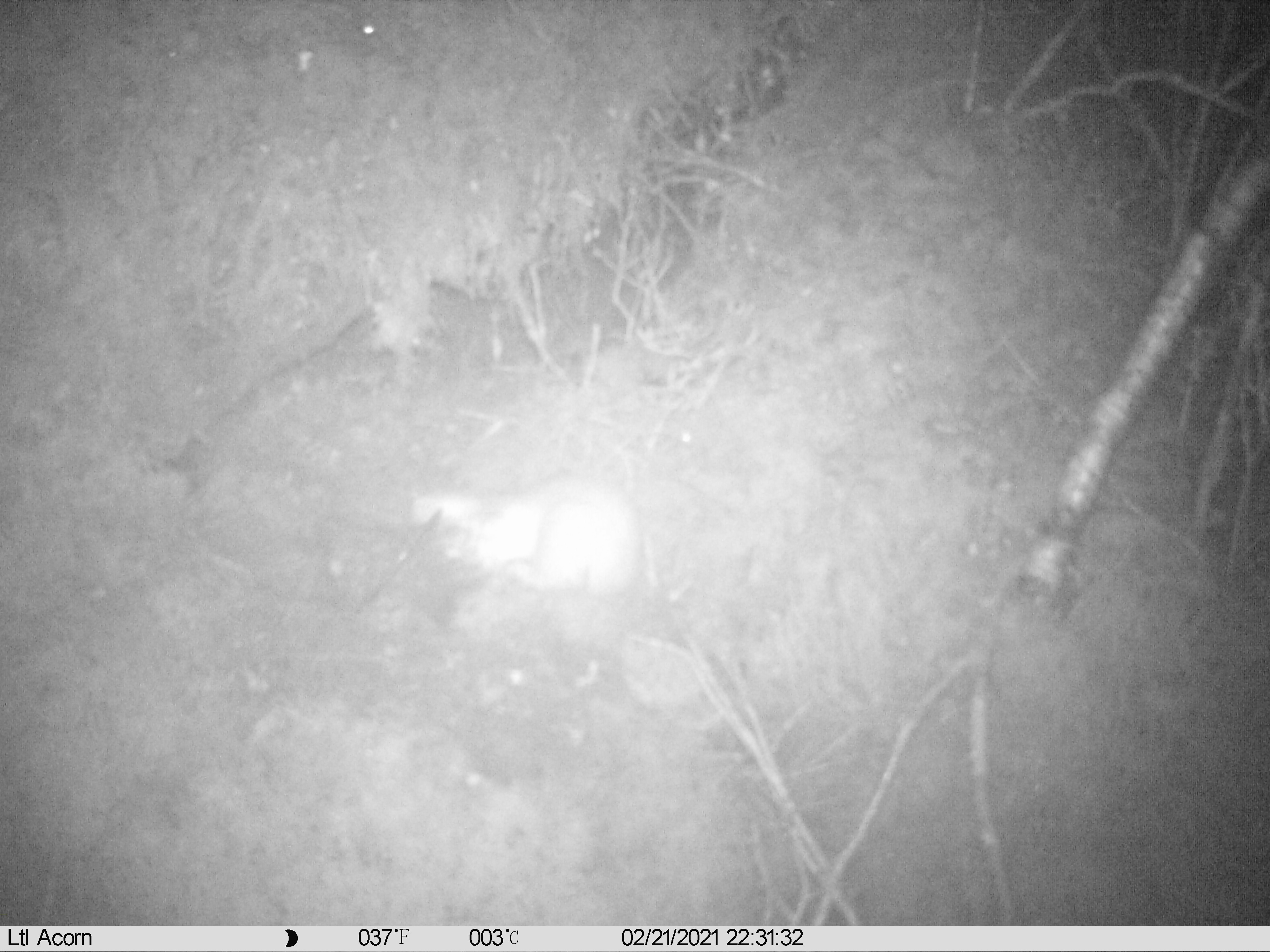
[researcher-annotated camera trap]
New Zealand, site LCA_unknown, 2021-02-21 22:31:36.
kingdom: Animalia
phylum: Chordata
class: Mammalia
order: Carnivora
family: Mustelidae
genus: Mustela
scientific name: Mustela erminea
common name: stoat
Stoat (Mustela erminea).